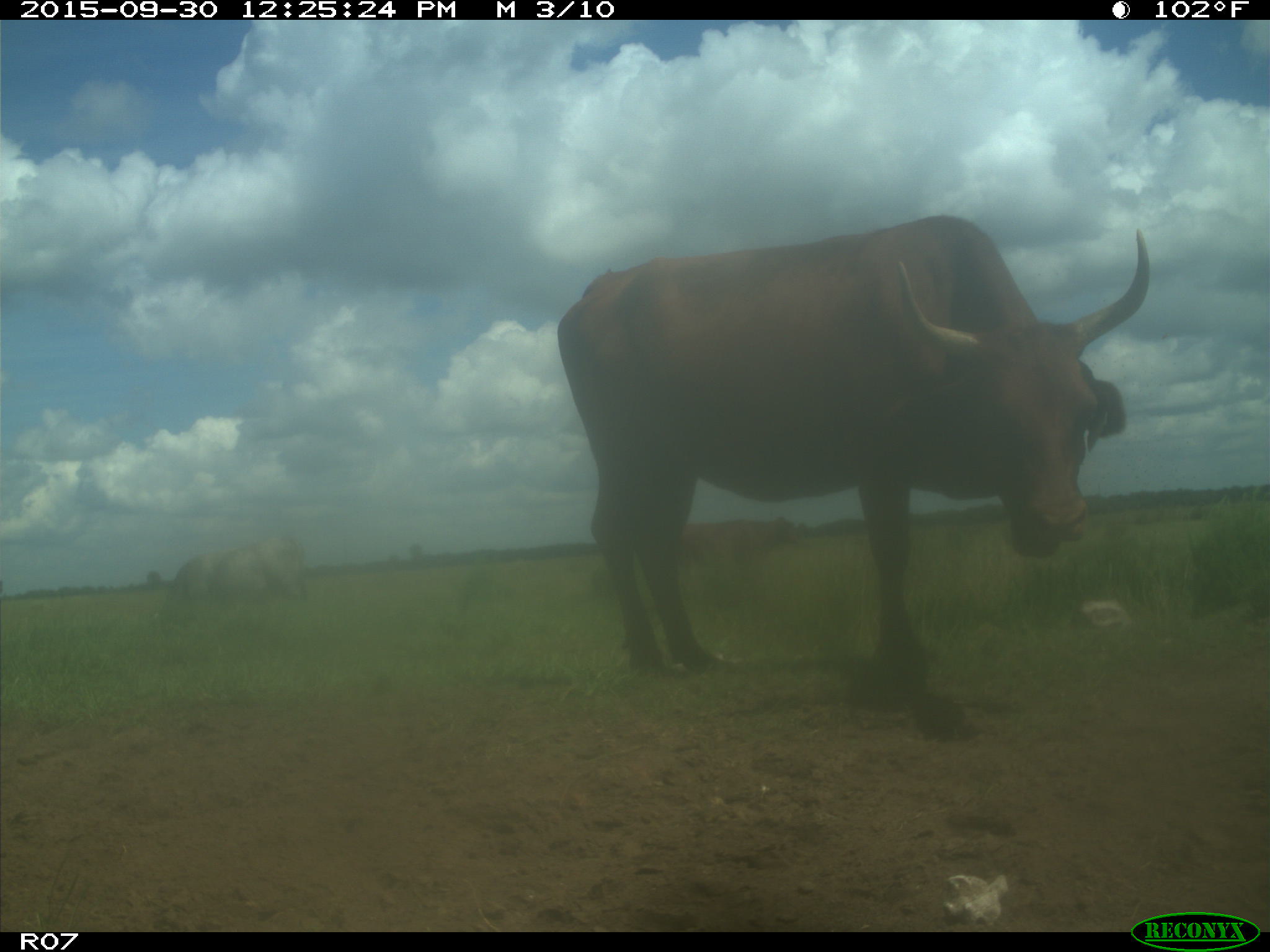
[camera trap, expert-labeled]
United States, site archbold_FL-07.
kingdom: Animalia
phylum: Chordata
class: Mammalia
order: Artiodactyla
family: Bovidae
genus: Bos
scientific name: Bos taurus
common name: domestic cow